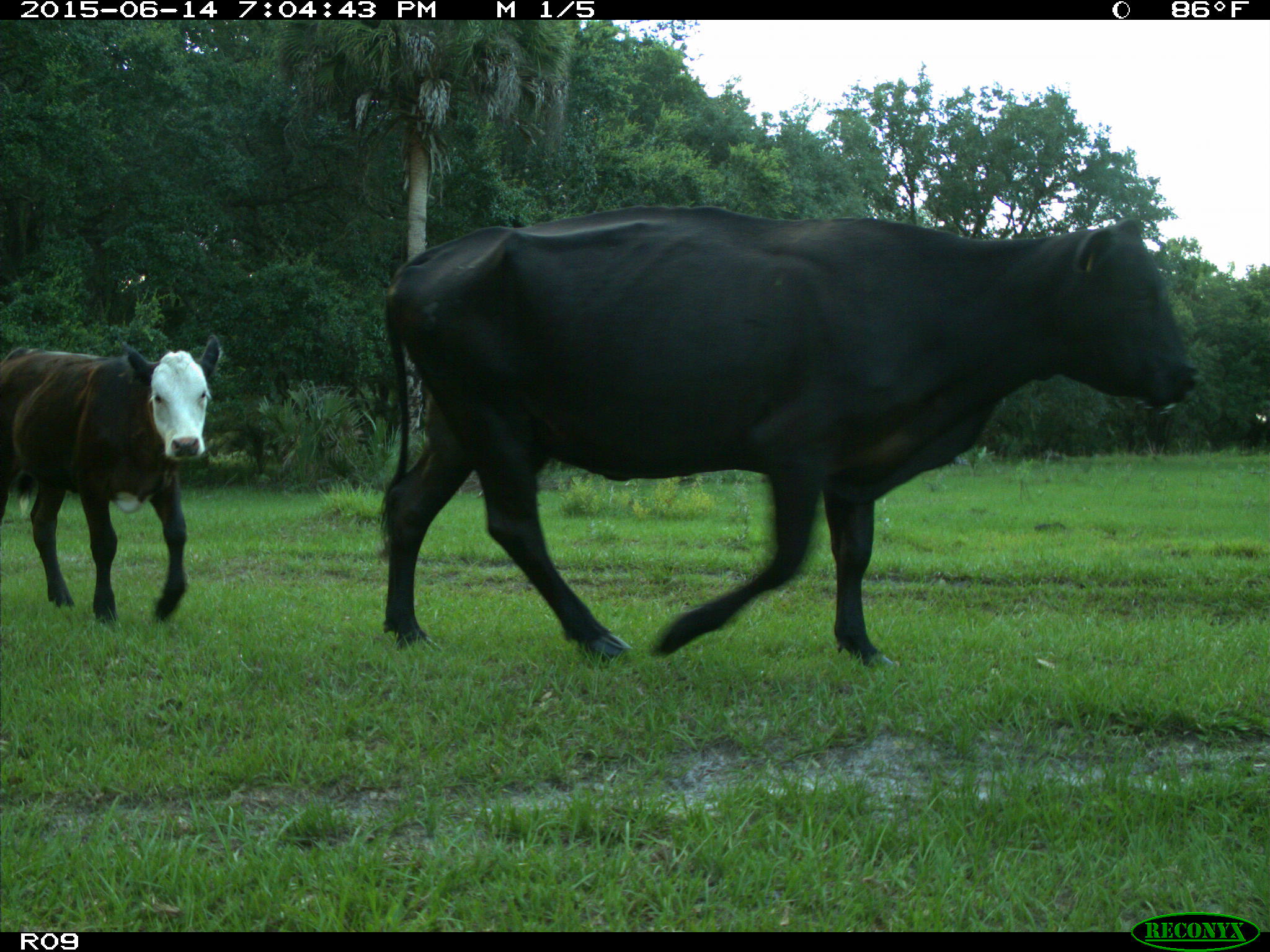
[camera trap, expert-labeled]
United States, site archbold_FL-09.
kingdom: Animalia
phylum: Chordata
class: Mammalia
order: Artiodactyla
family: Bovidae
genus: Bos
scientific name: Bos taurus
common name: domestic cow